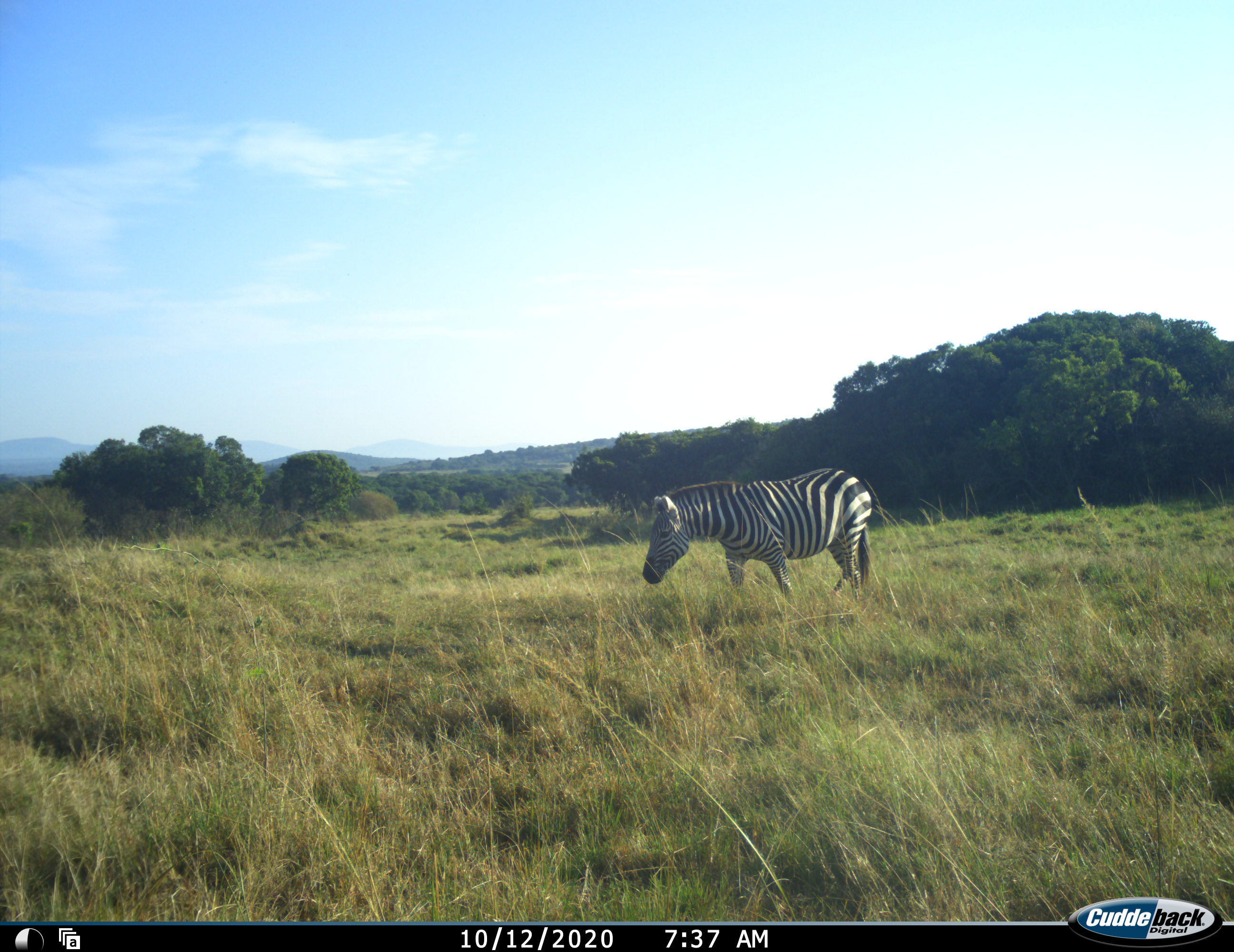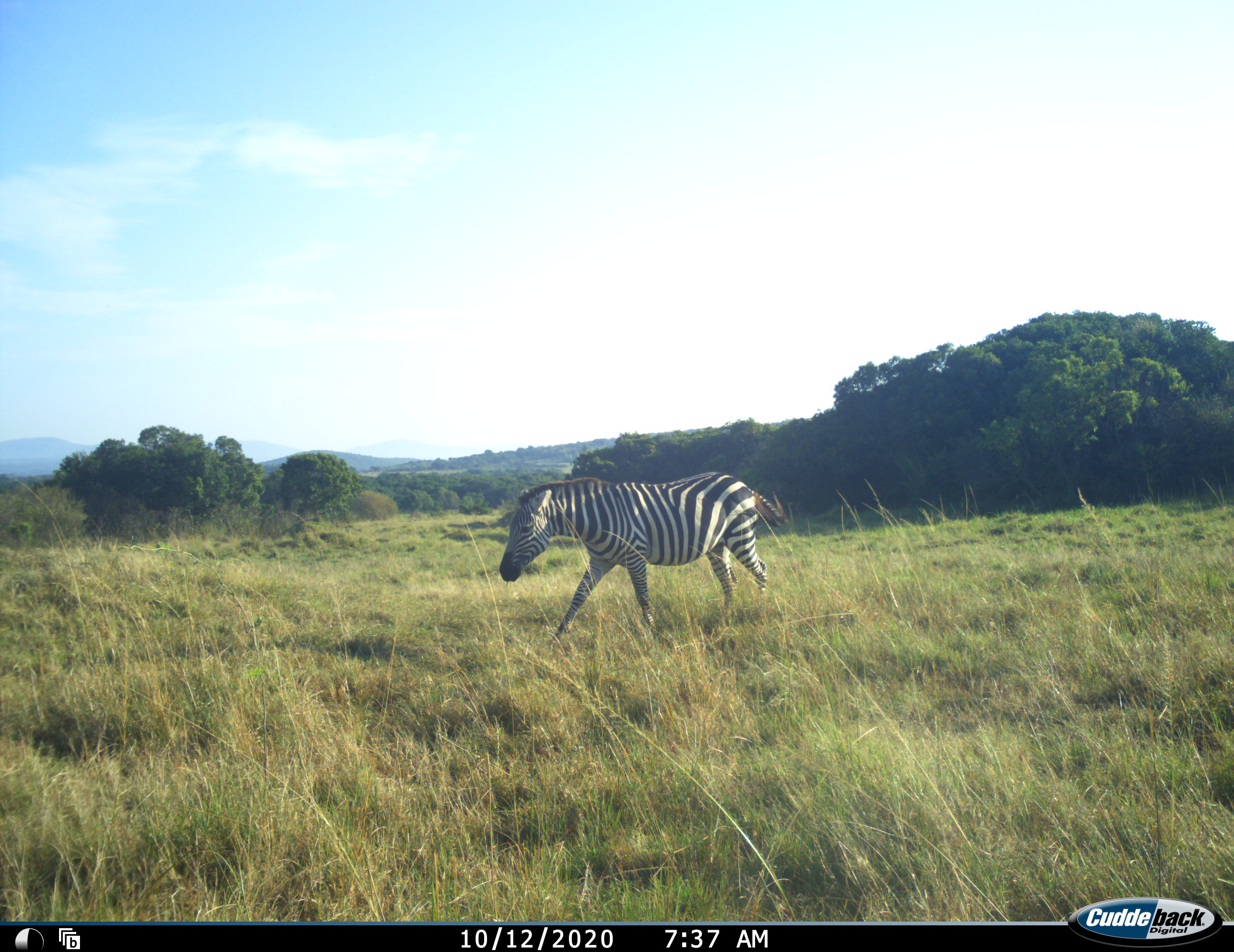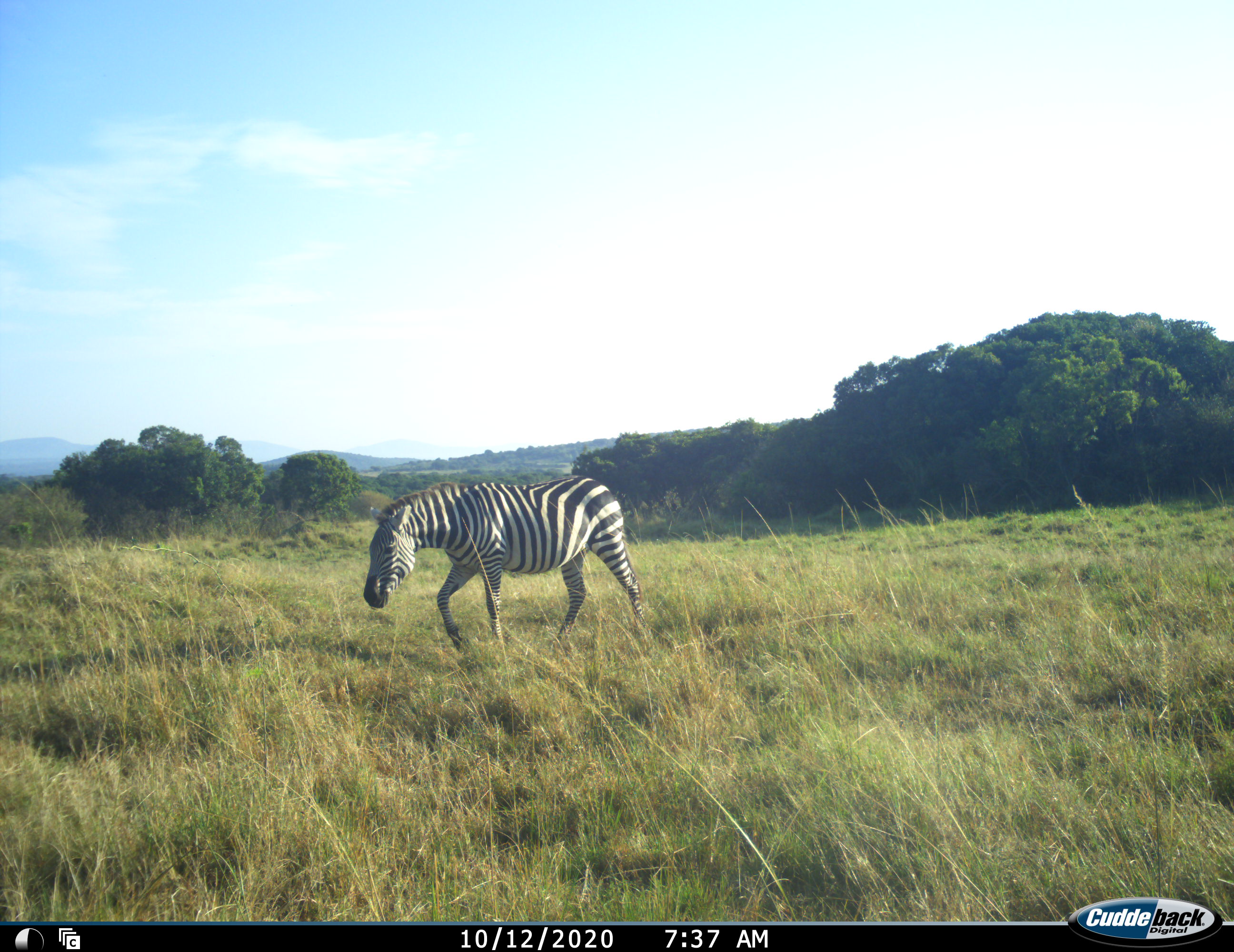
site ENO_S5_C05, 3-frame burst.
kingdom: Animalia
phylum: Chordata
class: Mammalia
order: Perissodactyla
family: Equidae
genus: Equus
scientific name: Equus quagga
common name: plains zebra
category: zebraplains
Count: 1.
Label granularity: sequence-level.